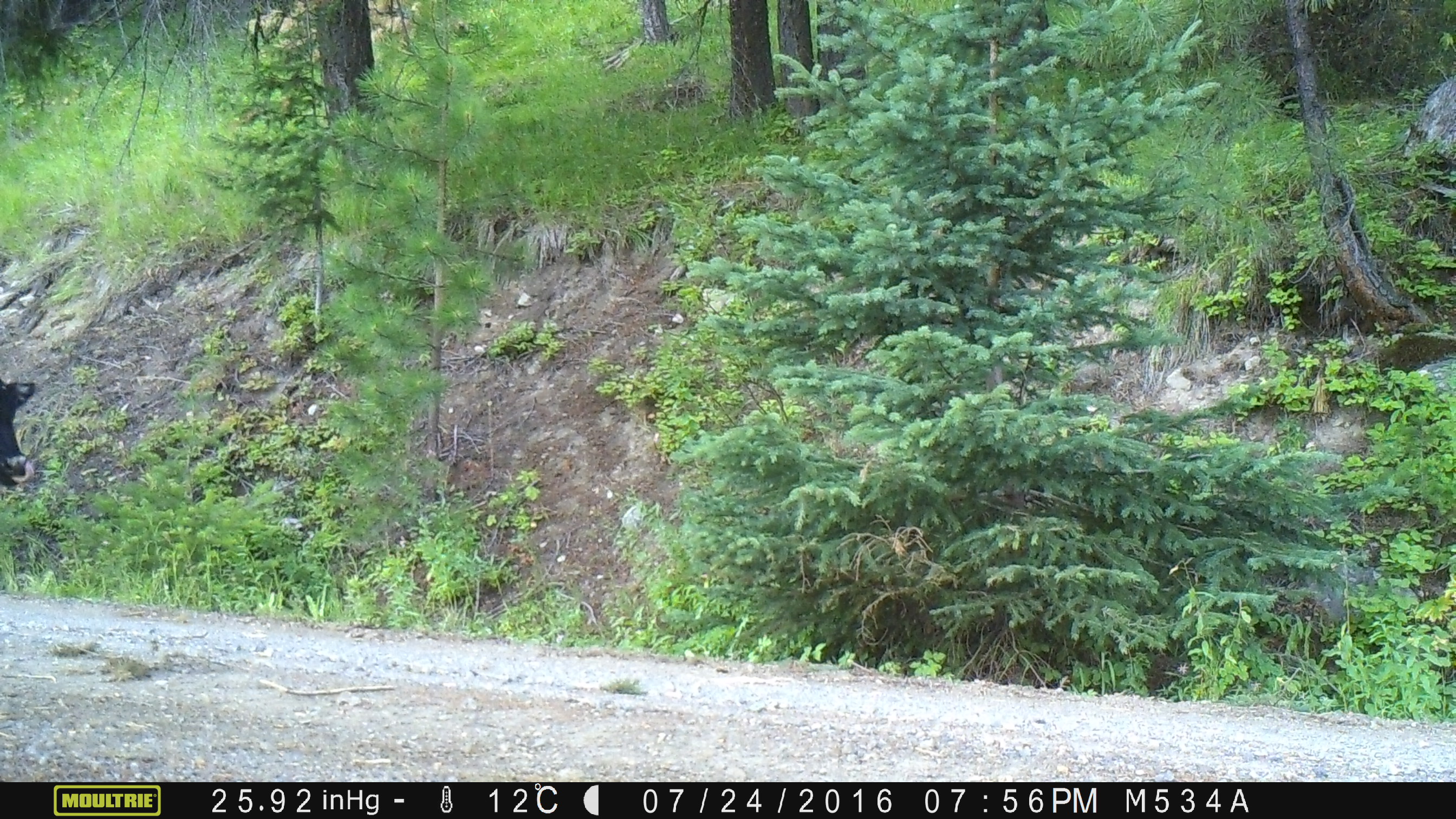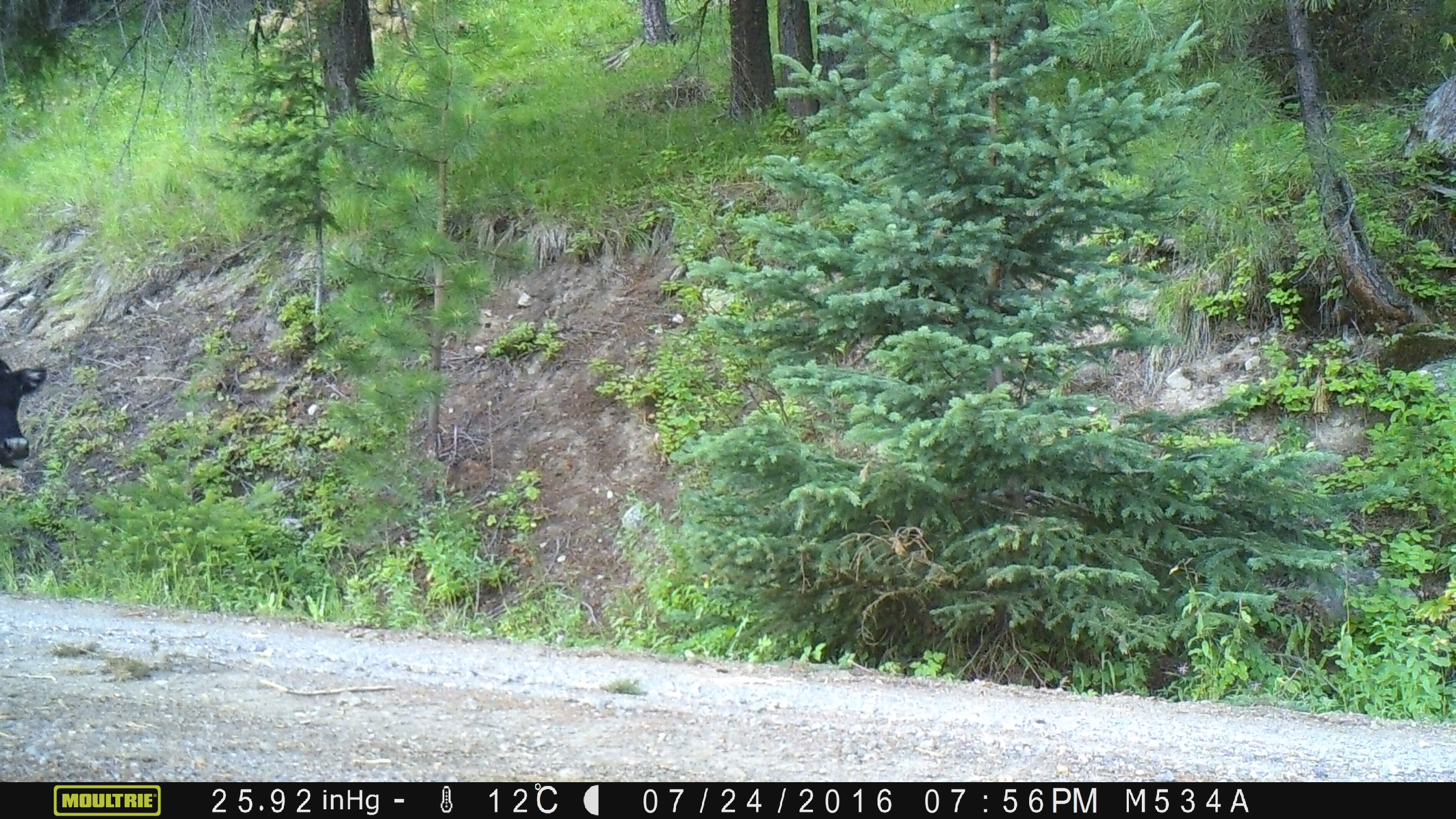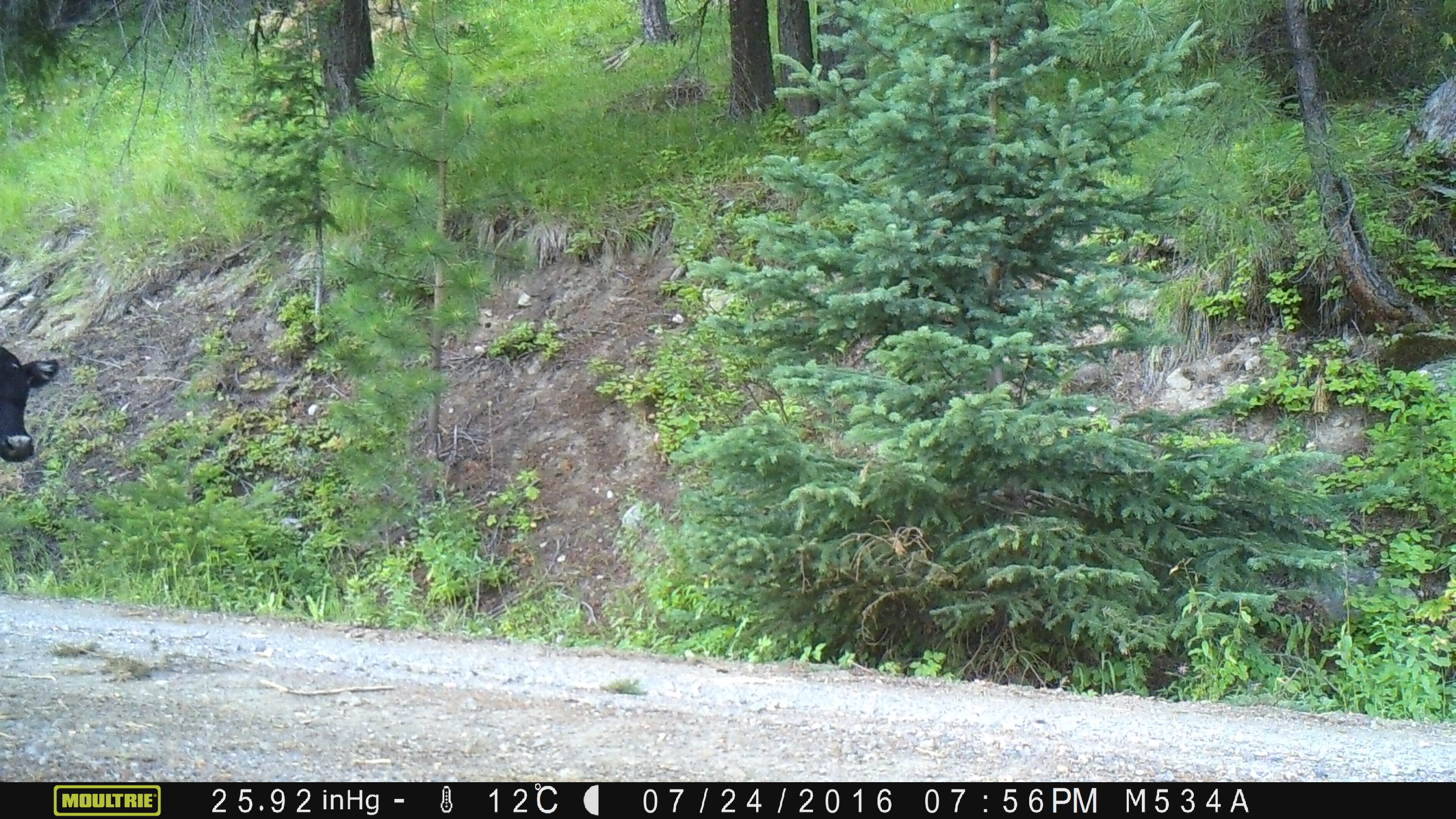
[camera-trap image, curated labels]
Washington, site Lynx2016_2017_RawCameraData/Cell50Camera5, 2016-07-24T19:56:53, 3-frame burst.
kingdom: Animalia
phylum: Chordata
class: Mammalia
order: Artiodactyla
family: Bovidae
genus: Bos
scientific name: Bos taurus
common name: domestic cattle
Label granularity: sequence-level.